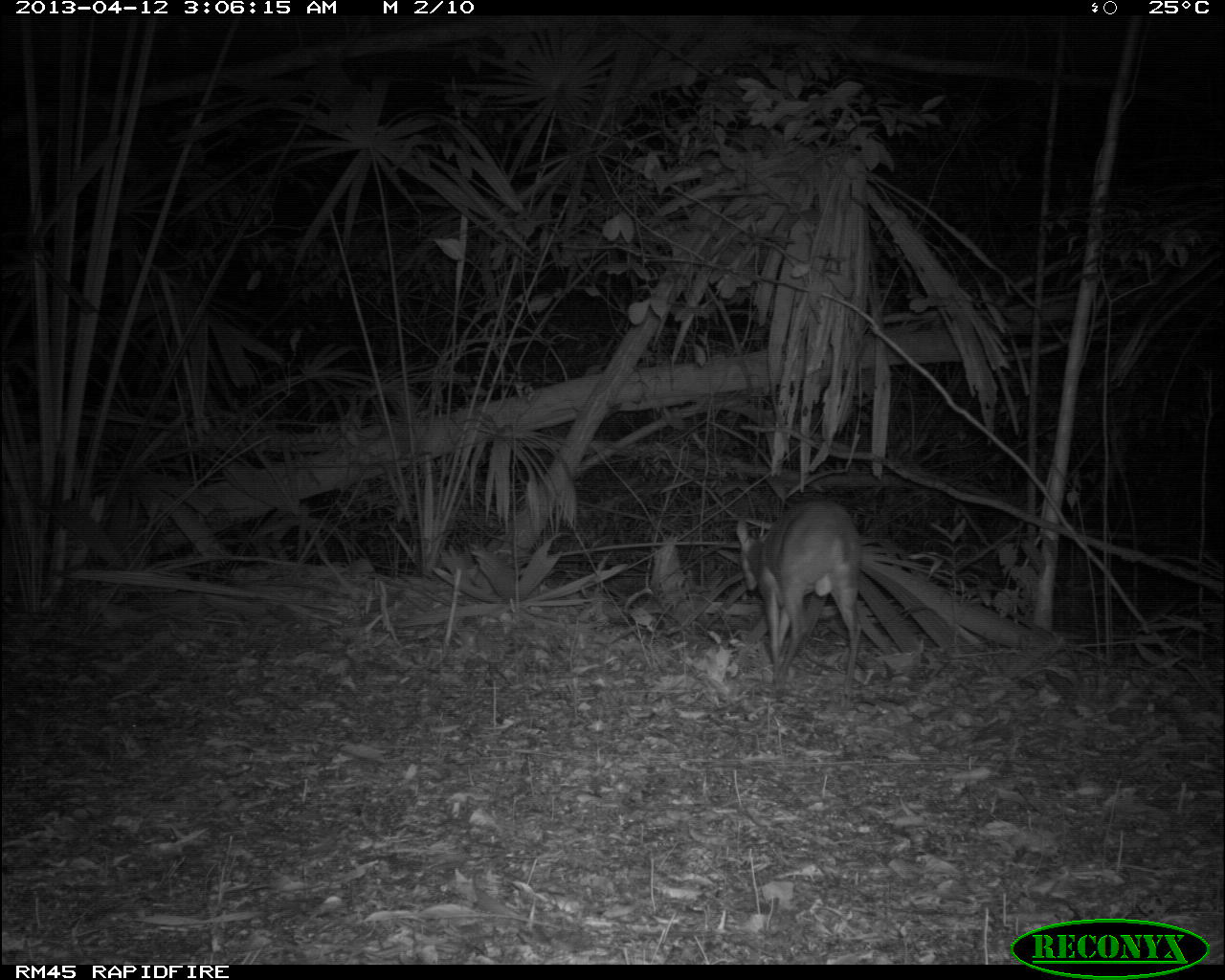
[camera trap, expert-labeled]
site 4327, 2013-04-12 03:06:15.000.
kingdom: Animalia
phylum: Chordata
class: Mammalia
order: Artiodactyla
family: Cervidae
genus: Mazama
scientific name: Mazama temama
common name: central american red brocket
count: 1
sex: male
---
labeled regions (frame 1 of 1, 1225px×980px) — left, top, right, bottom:
mazama temama: 735, 498, 864, 704